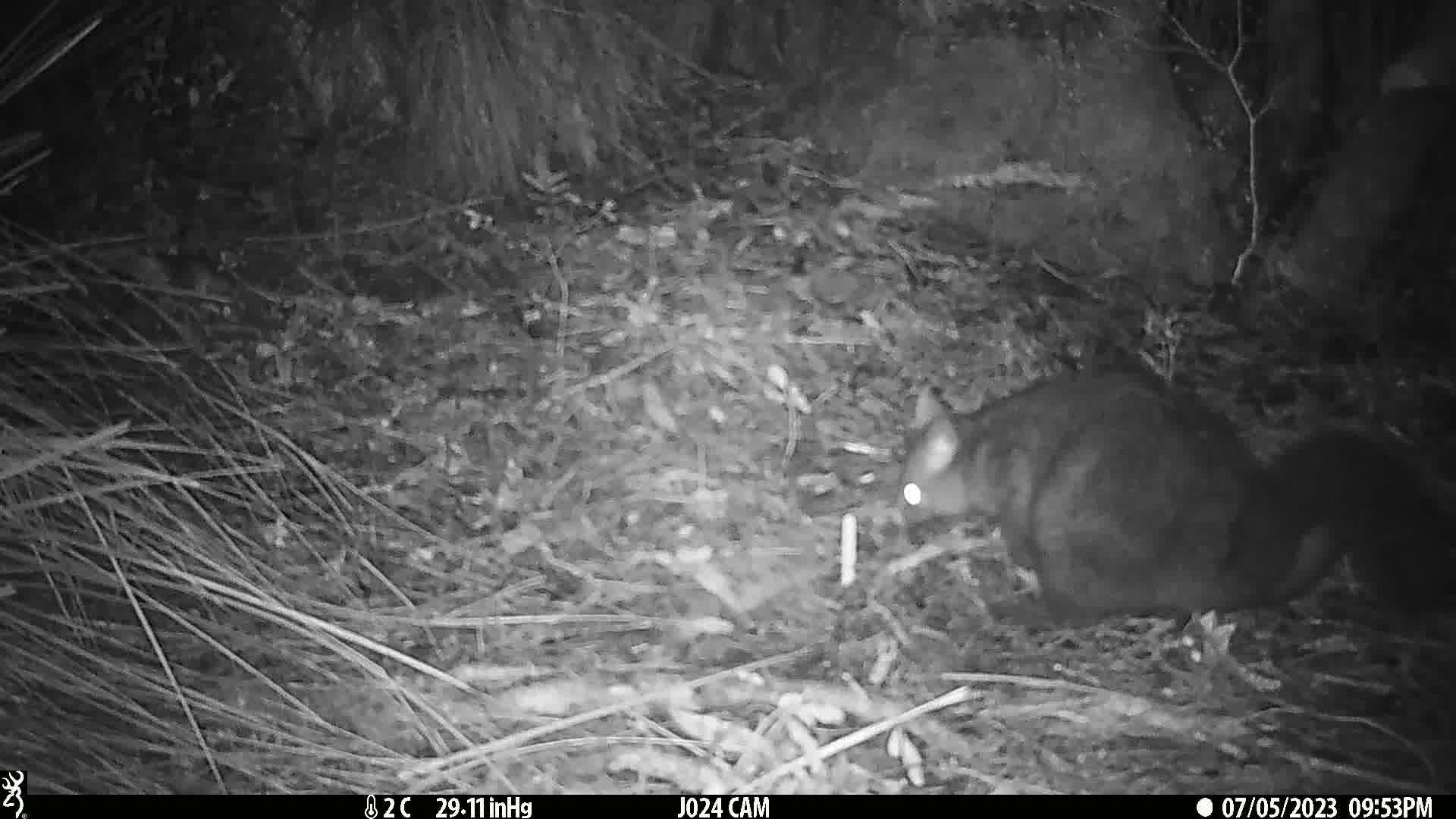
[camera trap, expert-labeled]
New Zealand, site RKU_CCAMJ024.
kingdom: Animalia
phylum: Chordata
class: Mammalia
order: Diprotodontia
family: Phalangeridae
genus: Trichosurus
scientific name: Trichosurus vulpecula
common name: common brushtail possum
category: possum